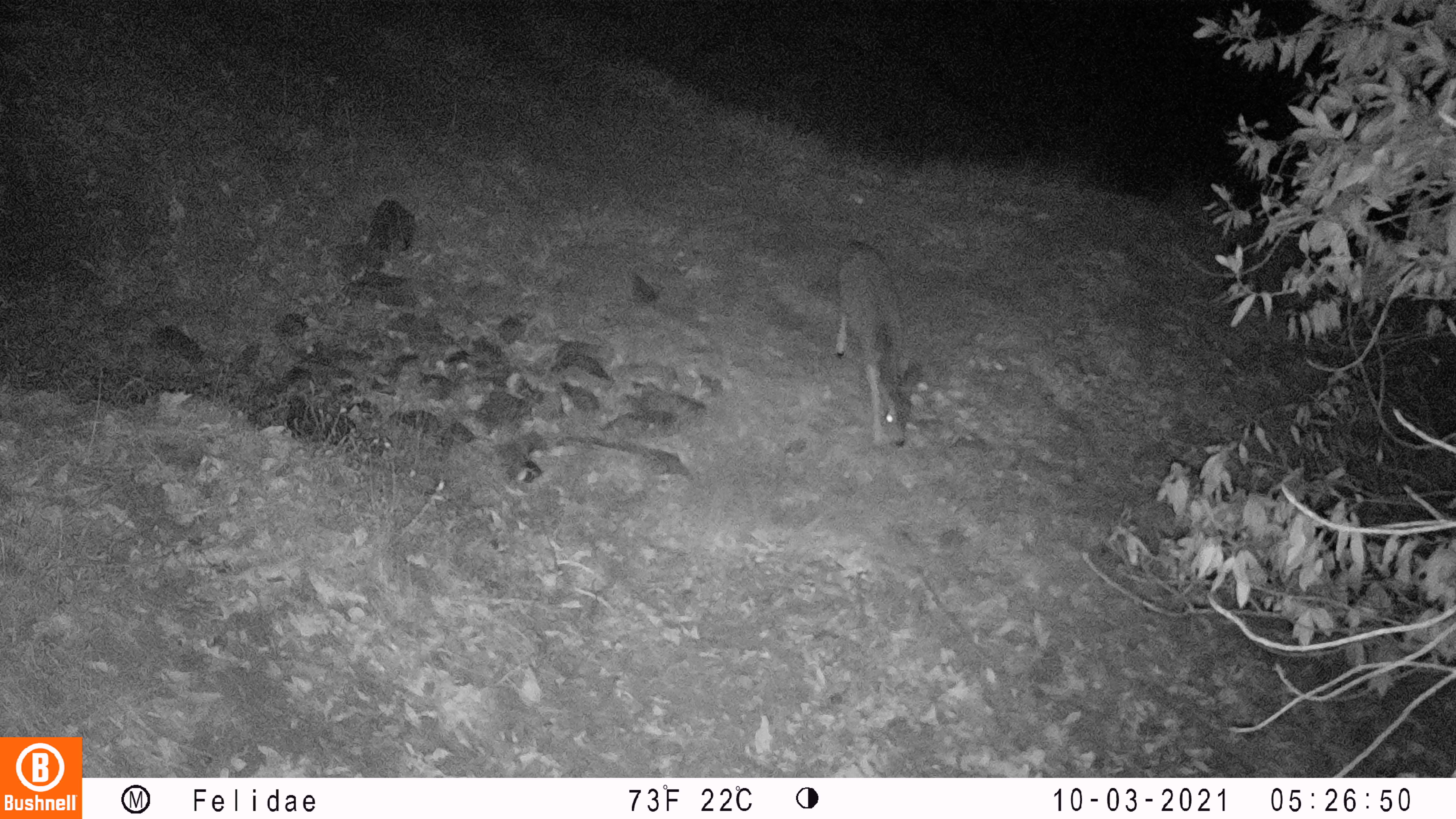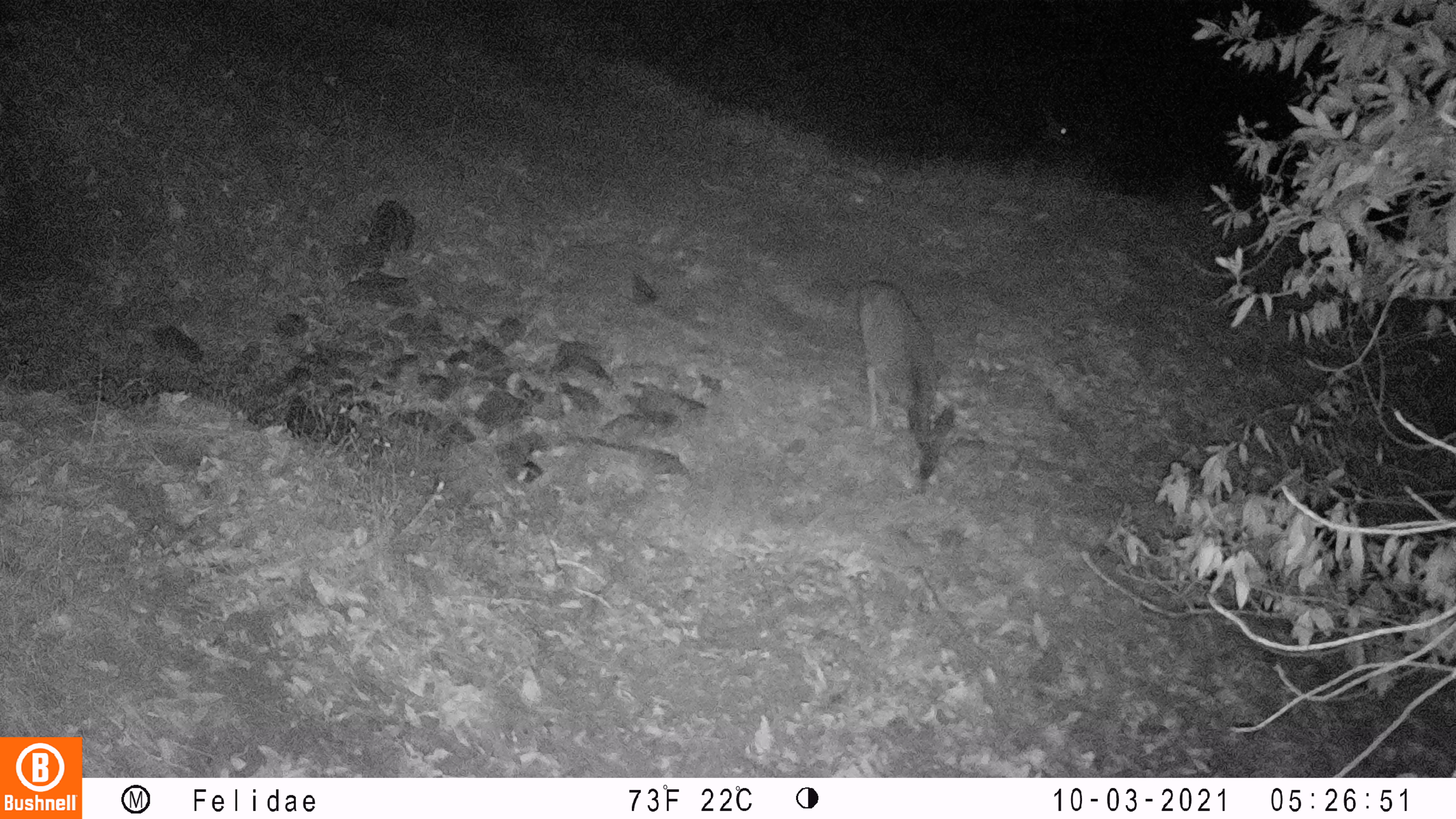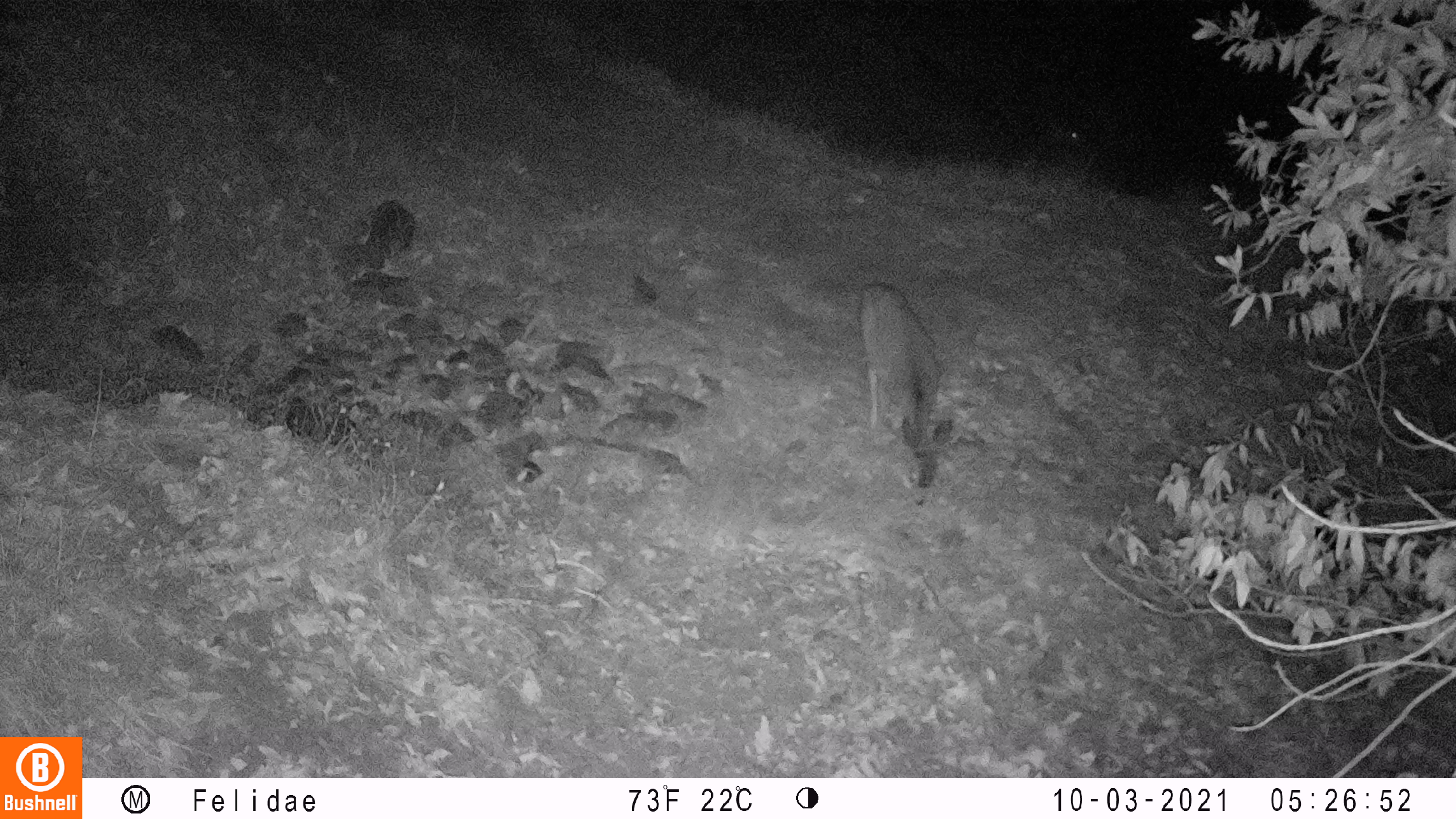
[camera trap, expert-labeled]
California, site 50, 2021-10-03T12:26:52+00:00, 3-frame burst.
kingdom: Animalia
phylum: Chordata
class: Mammalia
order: Artiodactyla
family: Cervidae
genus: Odocoileus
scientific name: Odocoileus hemionus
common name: mule deer